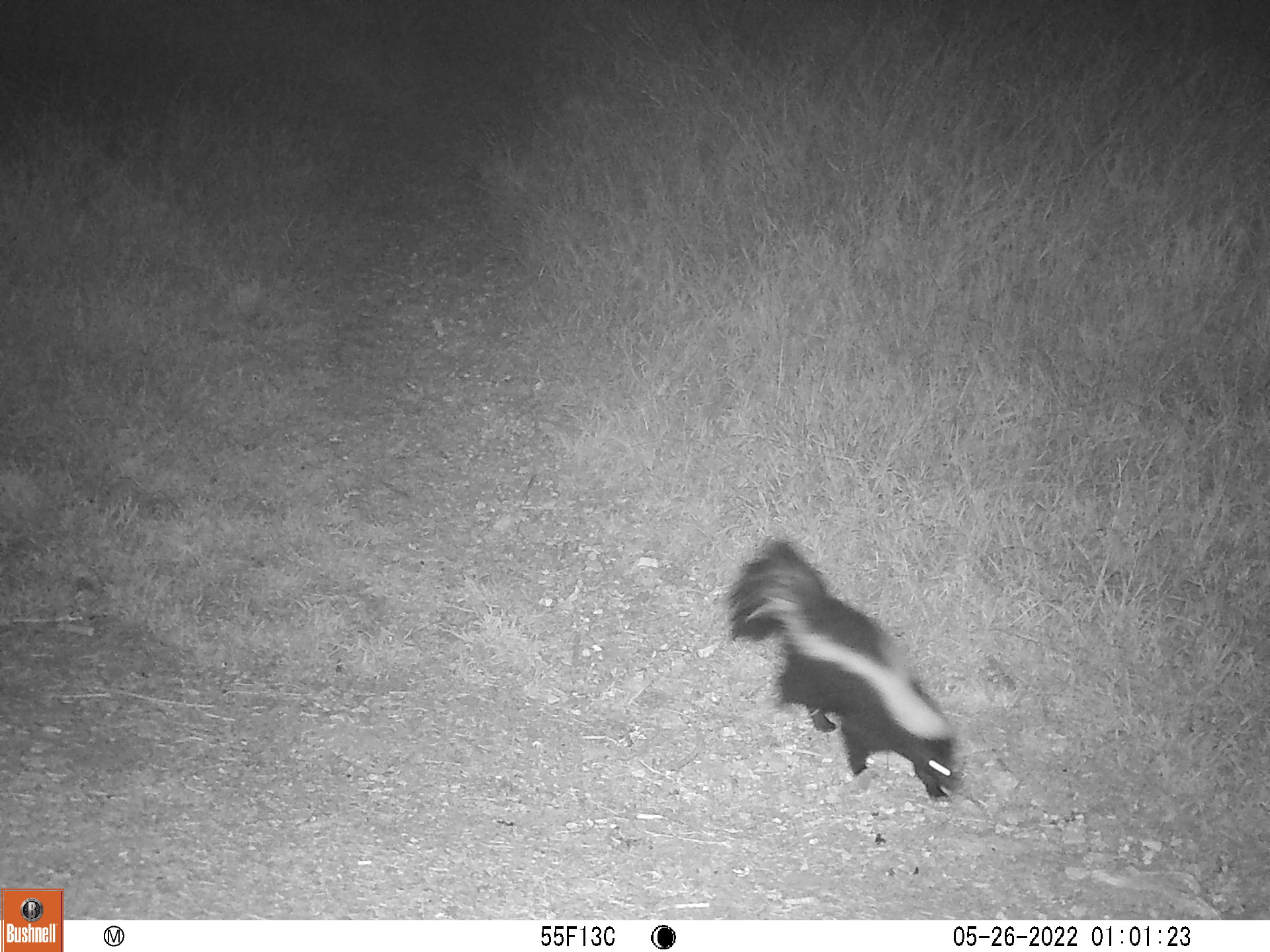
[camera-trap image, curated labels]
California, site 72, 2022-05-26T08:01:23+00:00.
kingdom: Animalia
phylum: Chordata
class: Mammalia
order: Carnivora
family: Mephitidae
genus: Mephitis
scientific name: Mephitis mephitis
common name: striped skunk